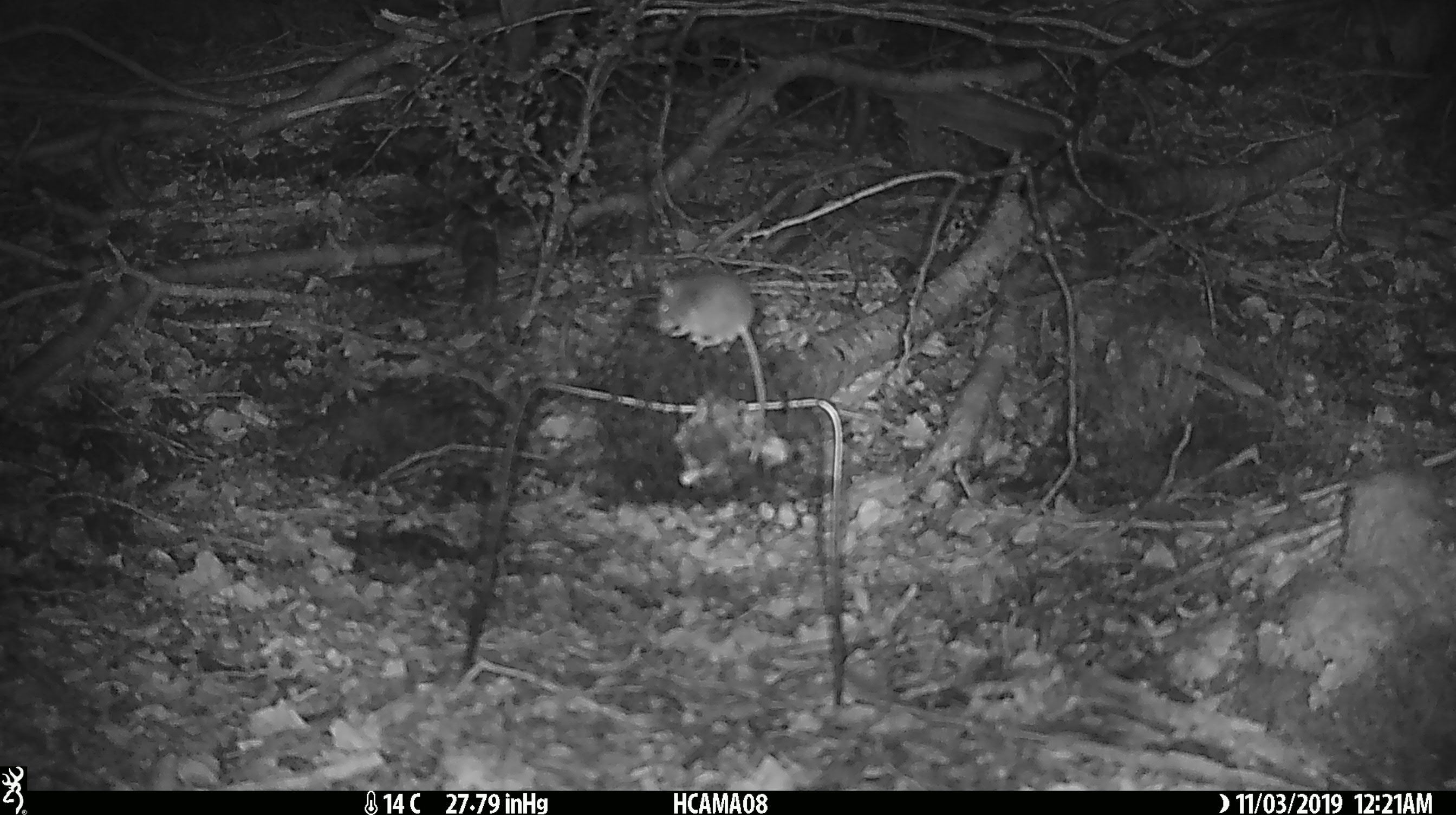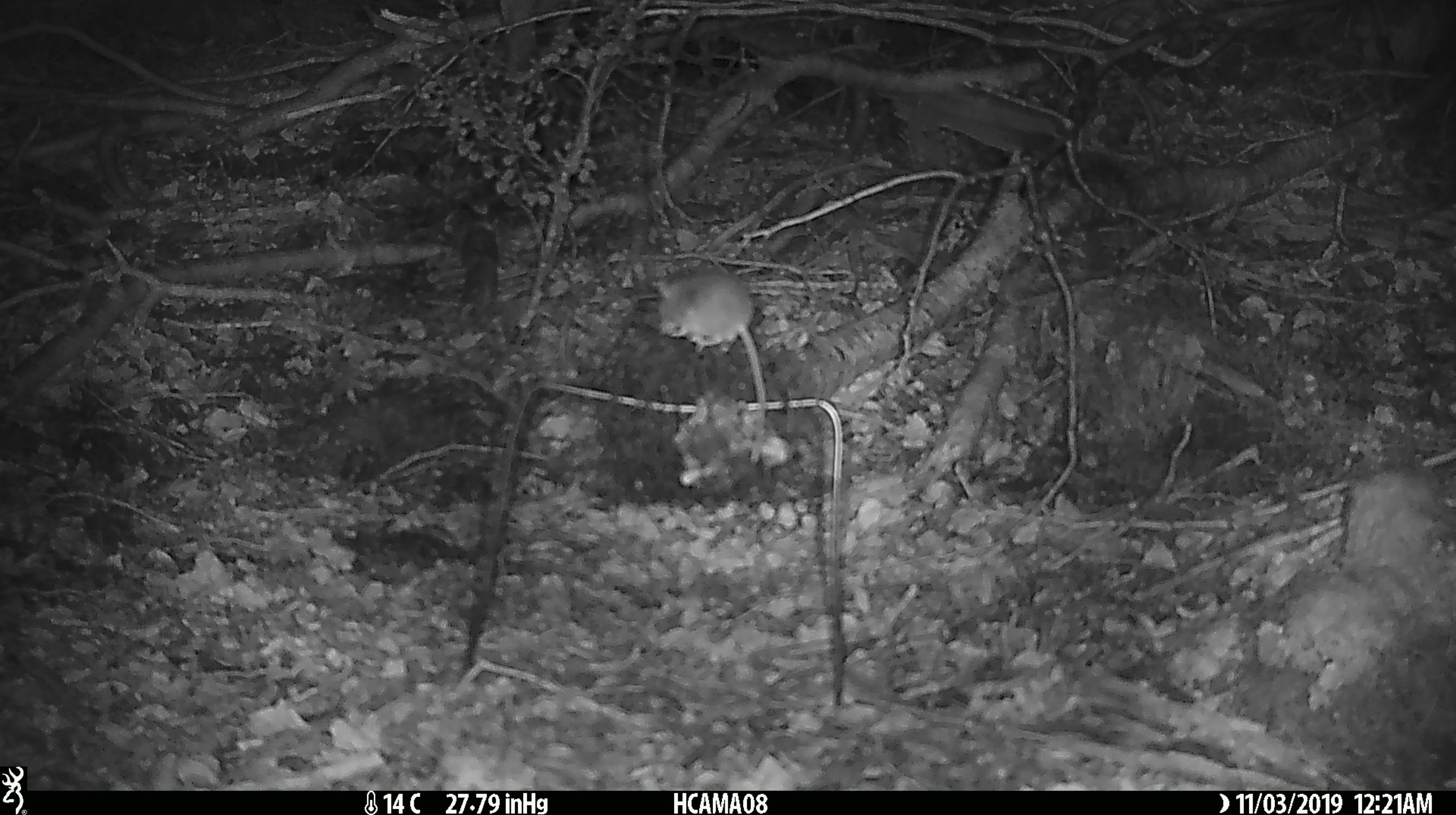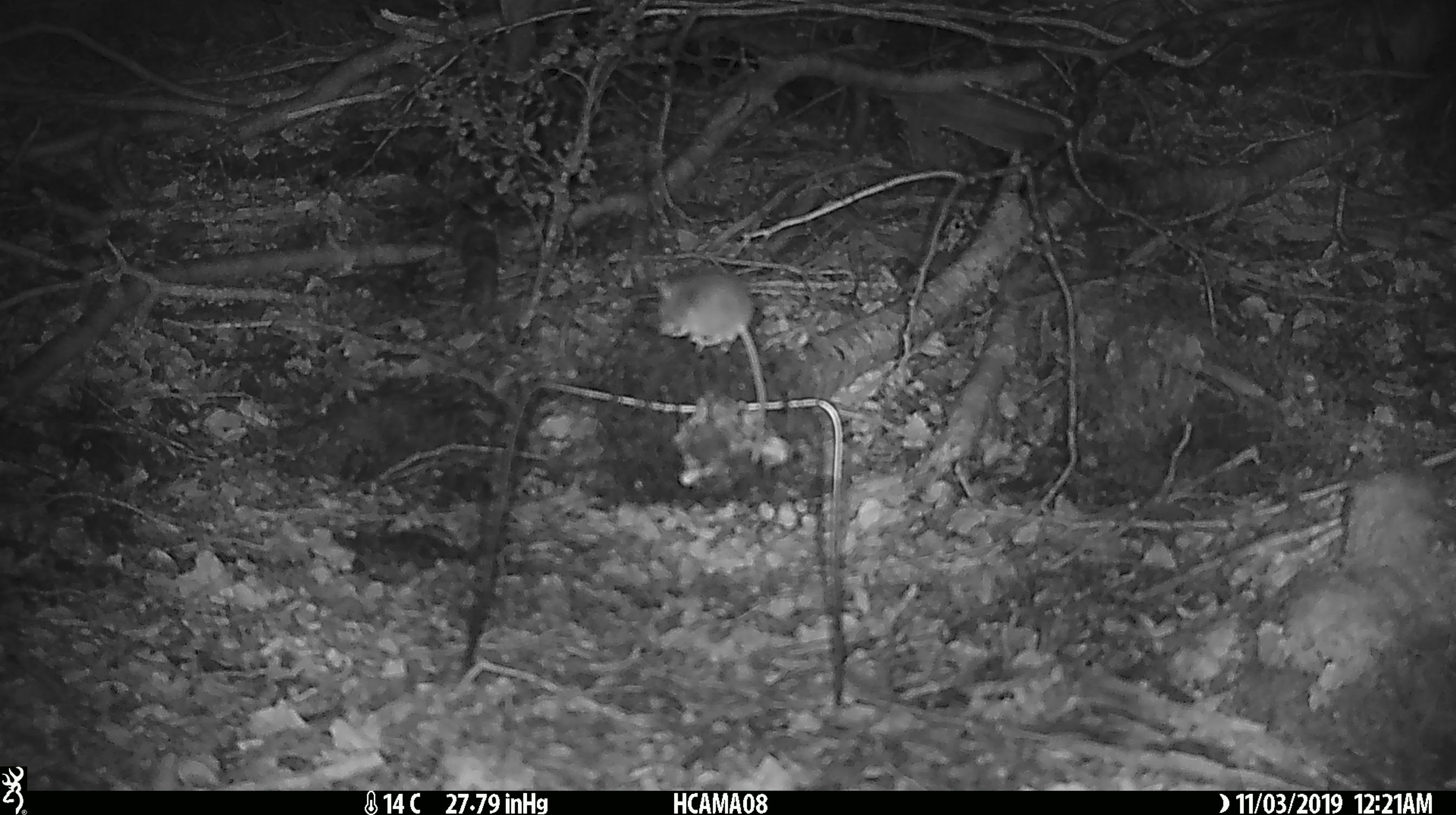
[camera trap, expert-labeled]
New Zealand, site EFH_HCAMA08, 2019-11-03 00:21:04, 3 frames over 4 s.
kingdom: Animalia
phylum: Chordata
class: Mammalia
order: Rodentia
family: Muridae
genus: Mus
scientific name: Mus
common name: mouse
Mouse (Mus).